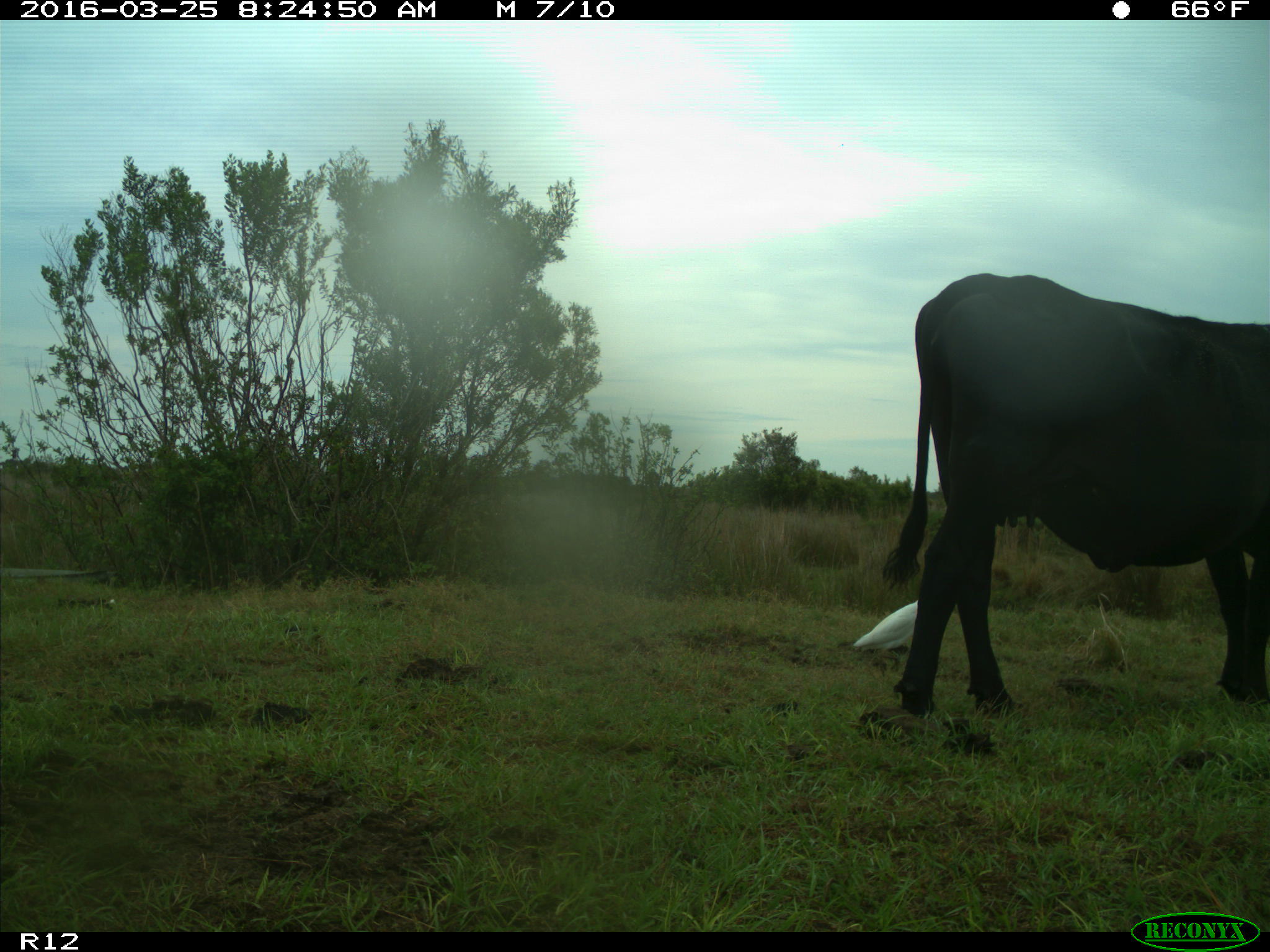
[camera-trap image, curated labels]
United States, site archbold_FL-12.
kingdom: Animalia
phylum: Chordata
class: Mammalia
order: Artiodactyla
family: Bovidae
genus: Bos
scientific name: Bos taurus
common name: domestic cow